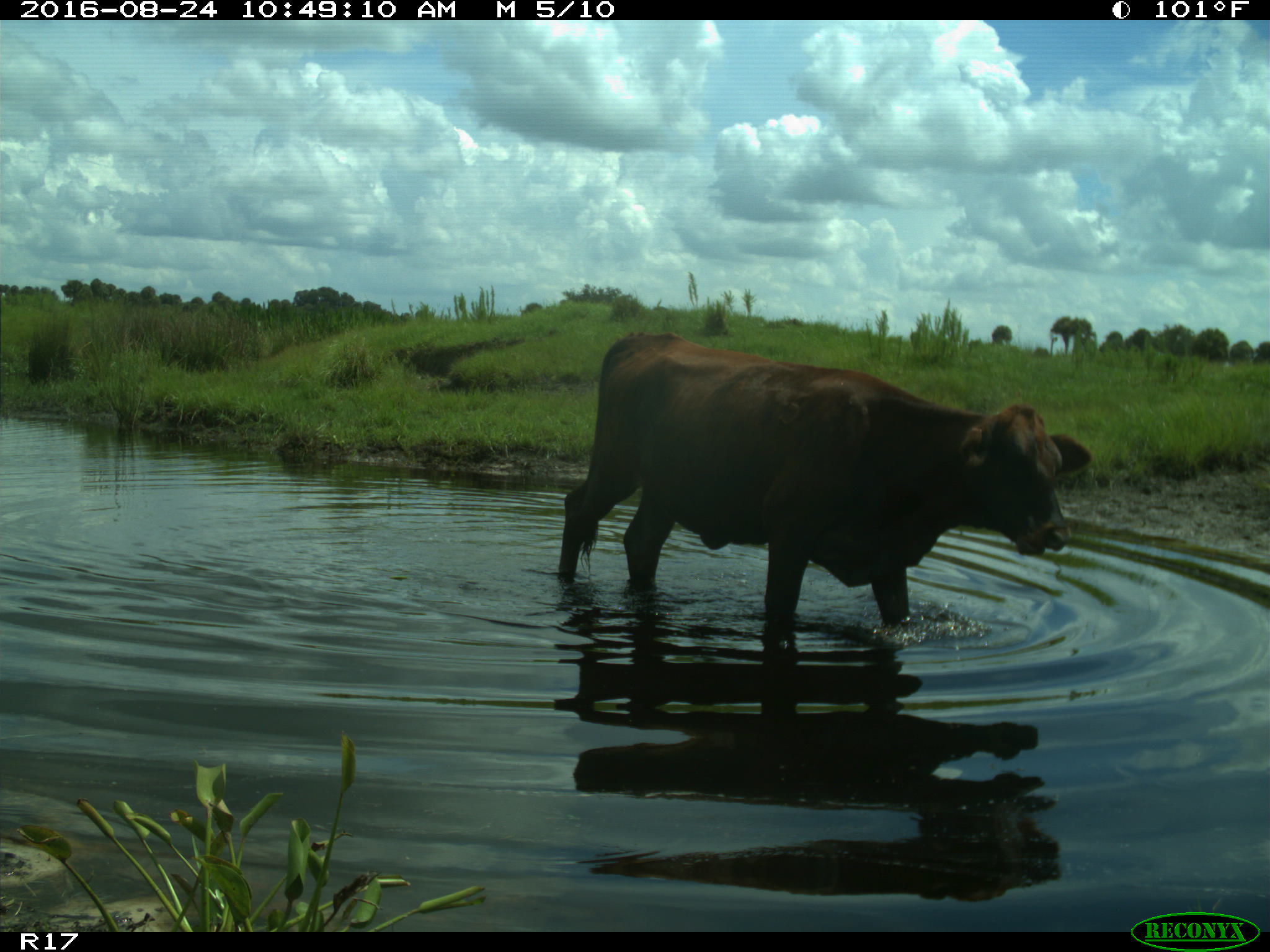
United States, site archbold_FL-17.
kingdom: Animalia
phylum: Chordata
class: Mammalia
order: Artiodactyla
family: Bovidae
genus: Bos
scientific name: Bos taurus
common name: domestic cow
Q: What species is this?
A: Bos taurus (domestic cow).